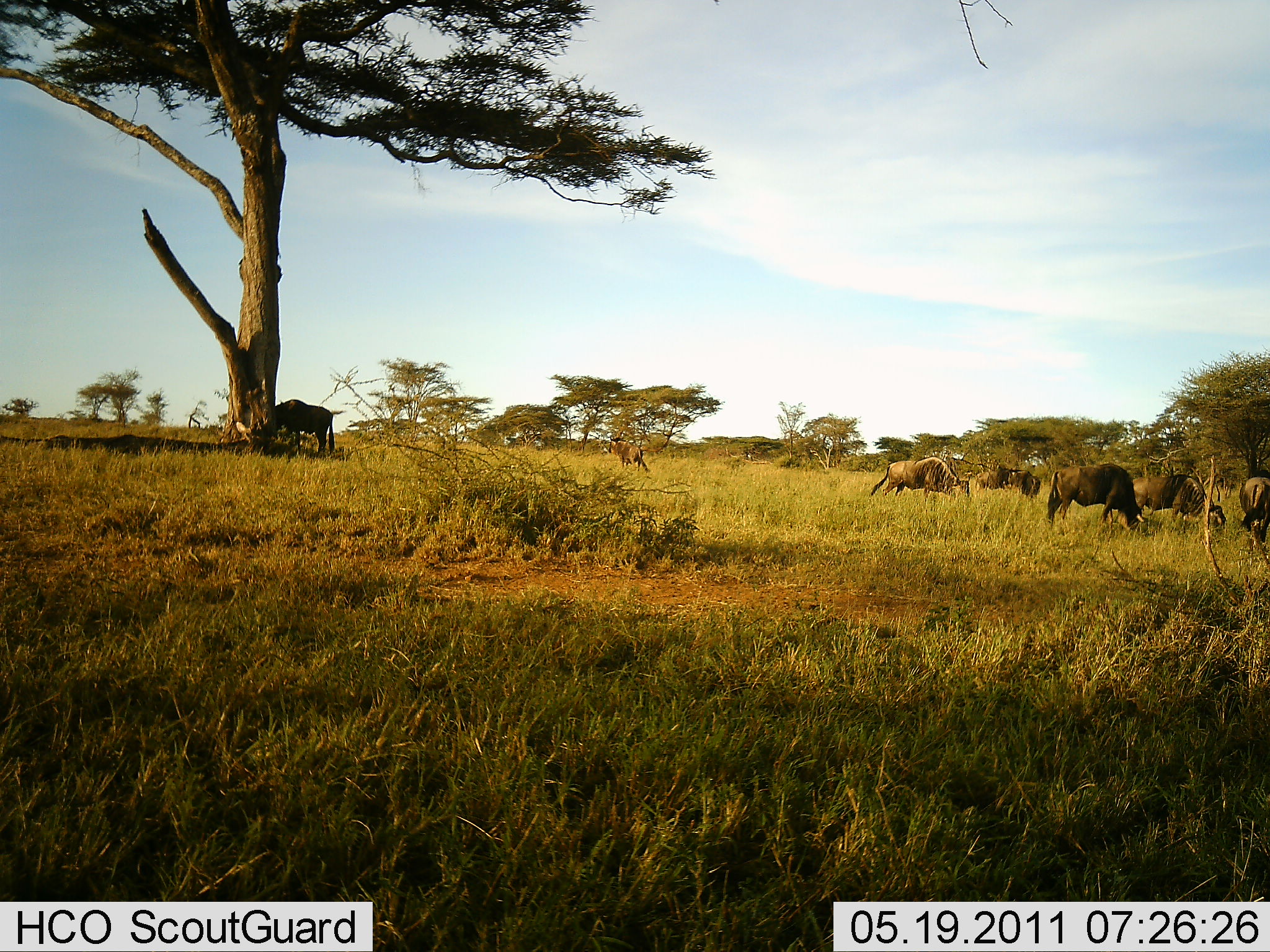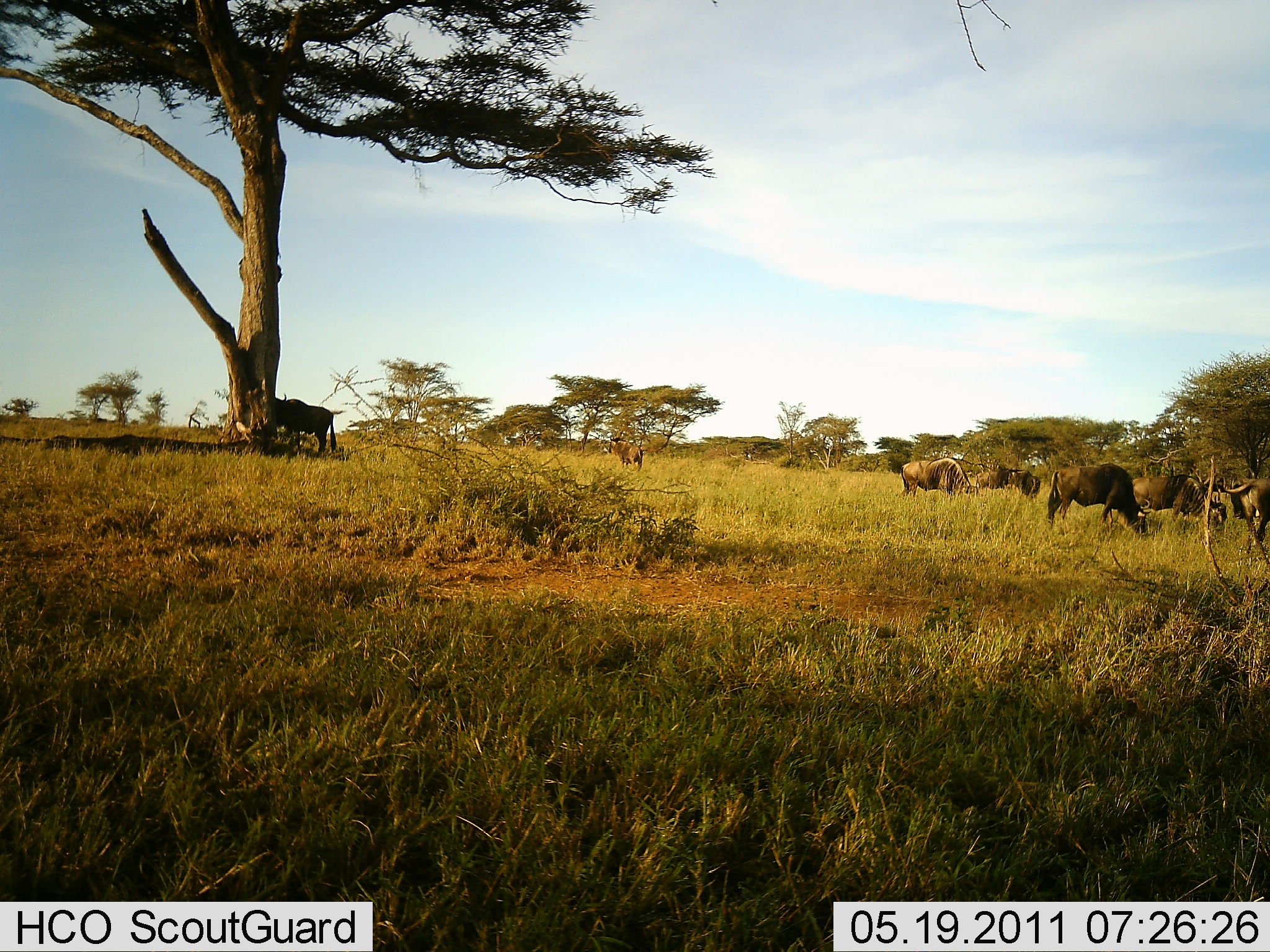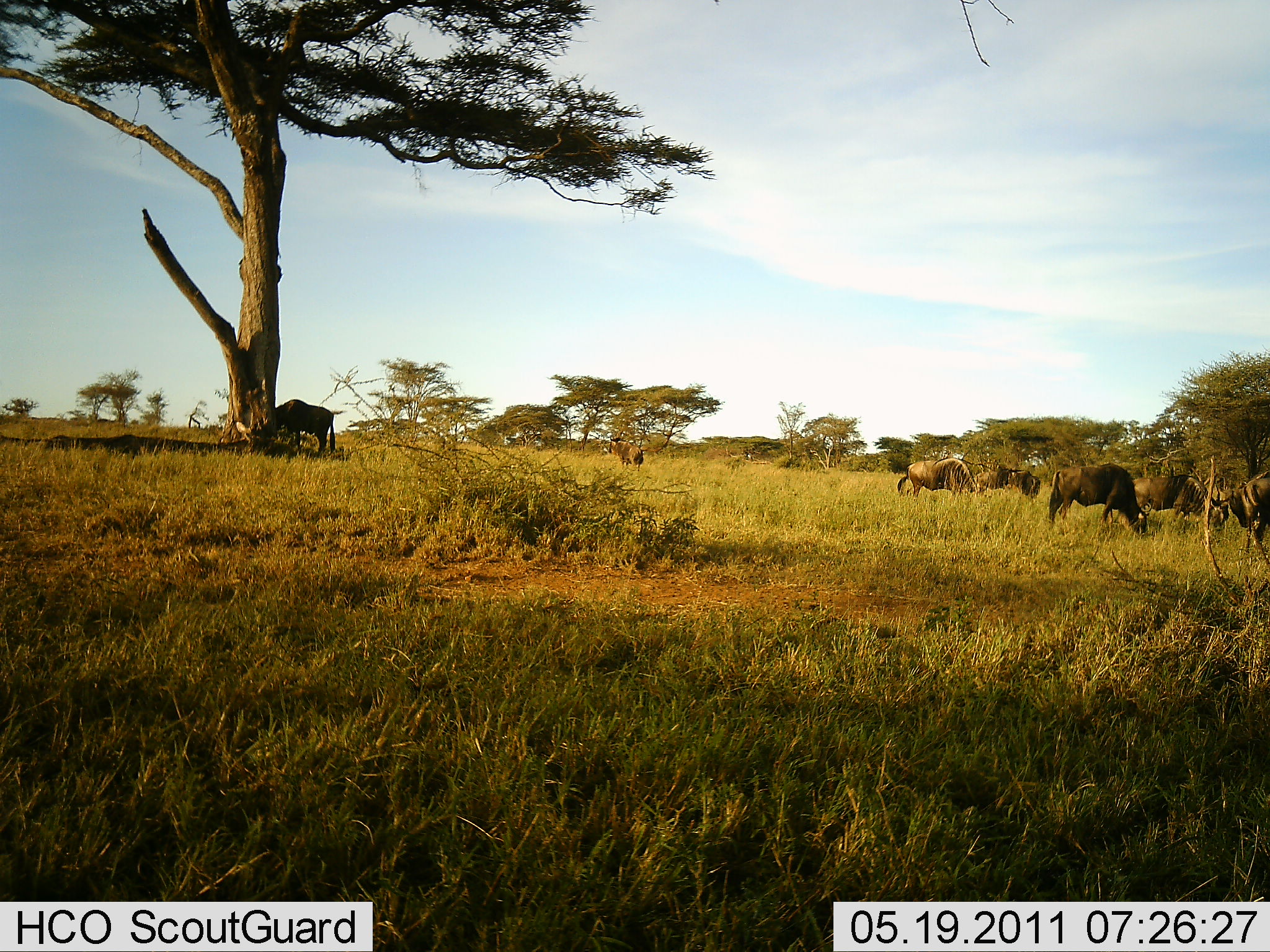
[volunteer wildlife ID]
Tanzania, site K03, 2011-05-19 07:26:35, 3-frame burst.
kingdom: Animalia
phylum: Chordata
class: Mammalia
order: Artiodactyla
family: Bovidae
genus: Connochaetes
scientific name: Connochaetes taurinus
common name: blue wildebeest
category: wildebeest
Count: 7.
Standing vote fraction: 45%.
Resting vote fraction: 0%.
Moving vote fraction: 18%.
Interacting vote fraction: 0%.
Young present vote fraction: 0%.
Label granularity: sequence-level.